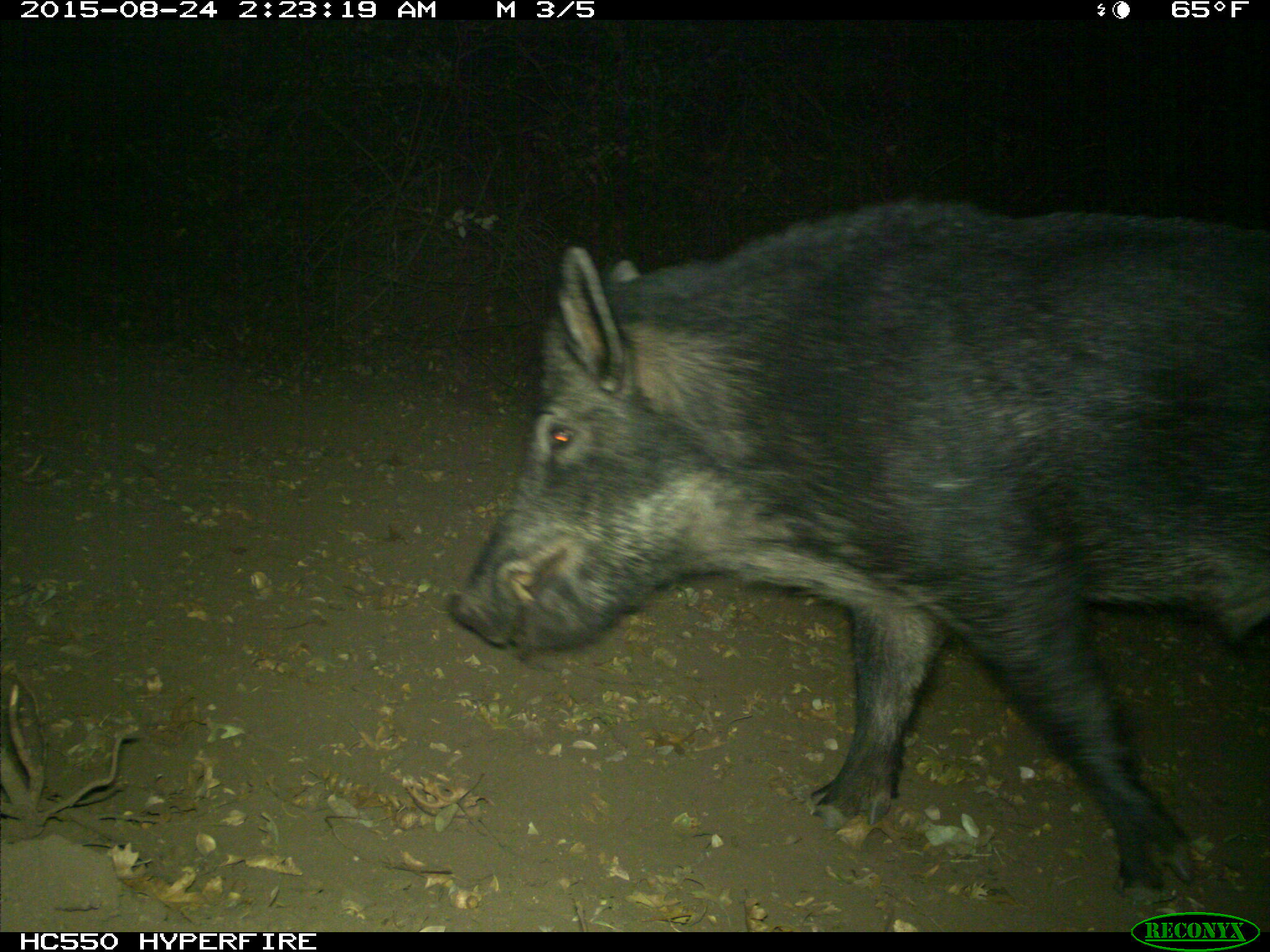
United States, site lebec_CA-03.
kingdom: Animalia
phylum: Chordata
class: Mammalia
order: Artiodactyla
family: Suidae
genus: Sus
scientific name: Sus scrofa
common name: wild boar